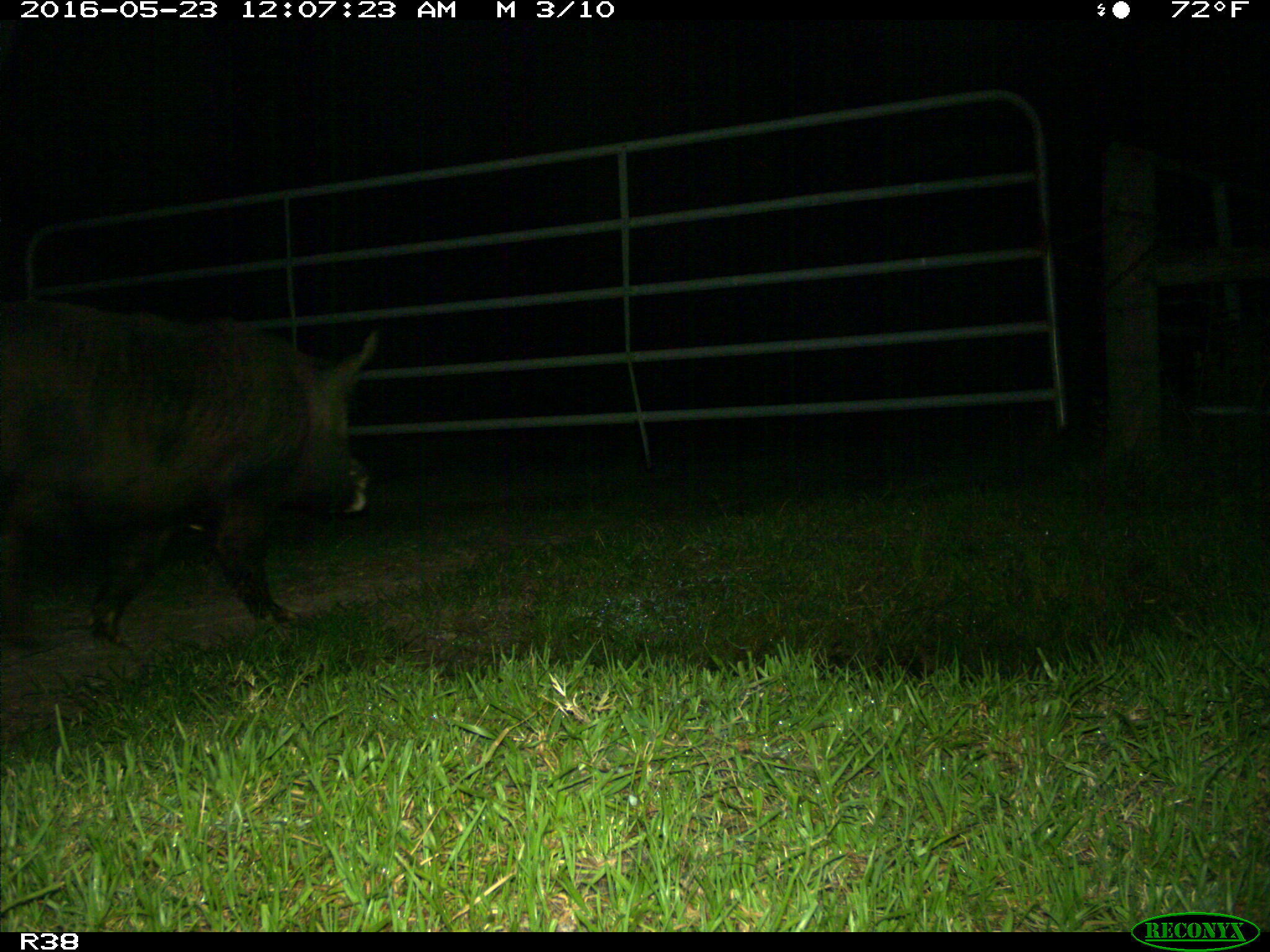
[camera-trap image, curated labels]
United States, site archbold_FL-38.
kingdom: Animalia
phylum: Chordata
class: Mammalia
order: Artiodactyla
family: Suidae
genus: Sus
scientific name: Sus scrofa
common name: wild boar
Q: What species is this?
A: Sus scrofa (wild boar).